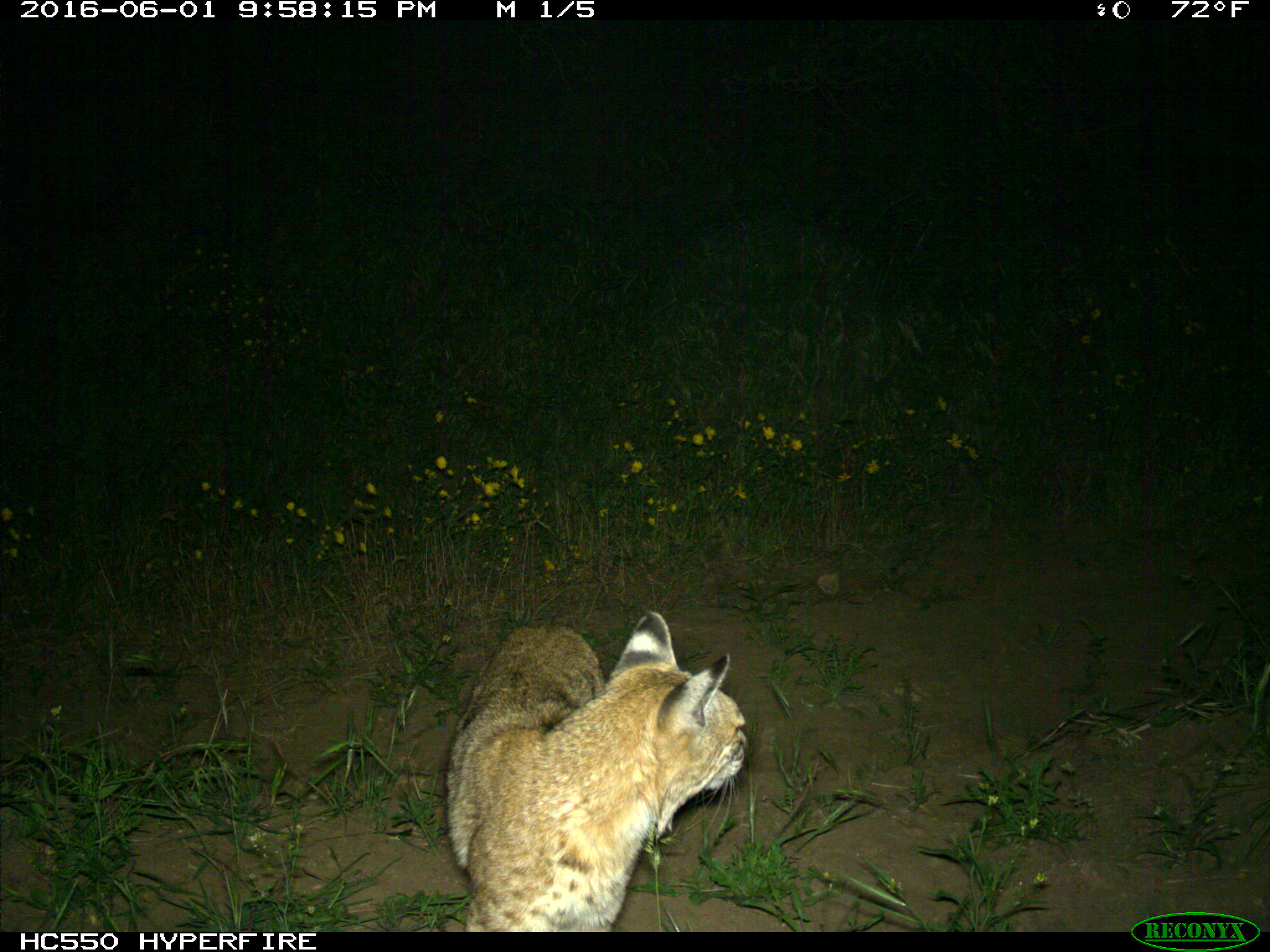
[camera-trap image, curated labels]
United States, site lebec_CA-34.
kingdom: Animalia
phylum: Chordata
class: Mammalia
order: Carnivora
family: Felidae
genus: Lynx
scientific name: Lynx rufus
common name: bobcat